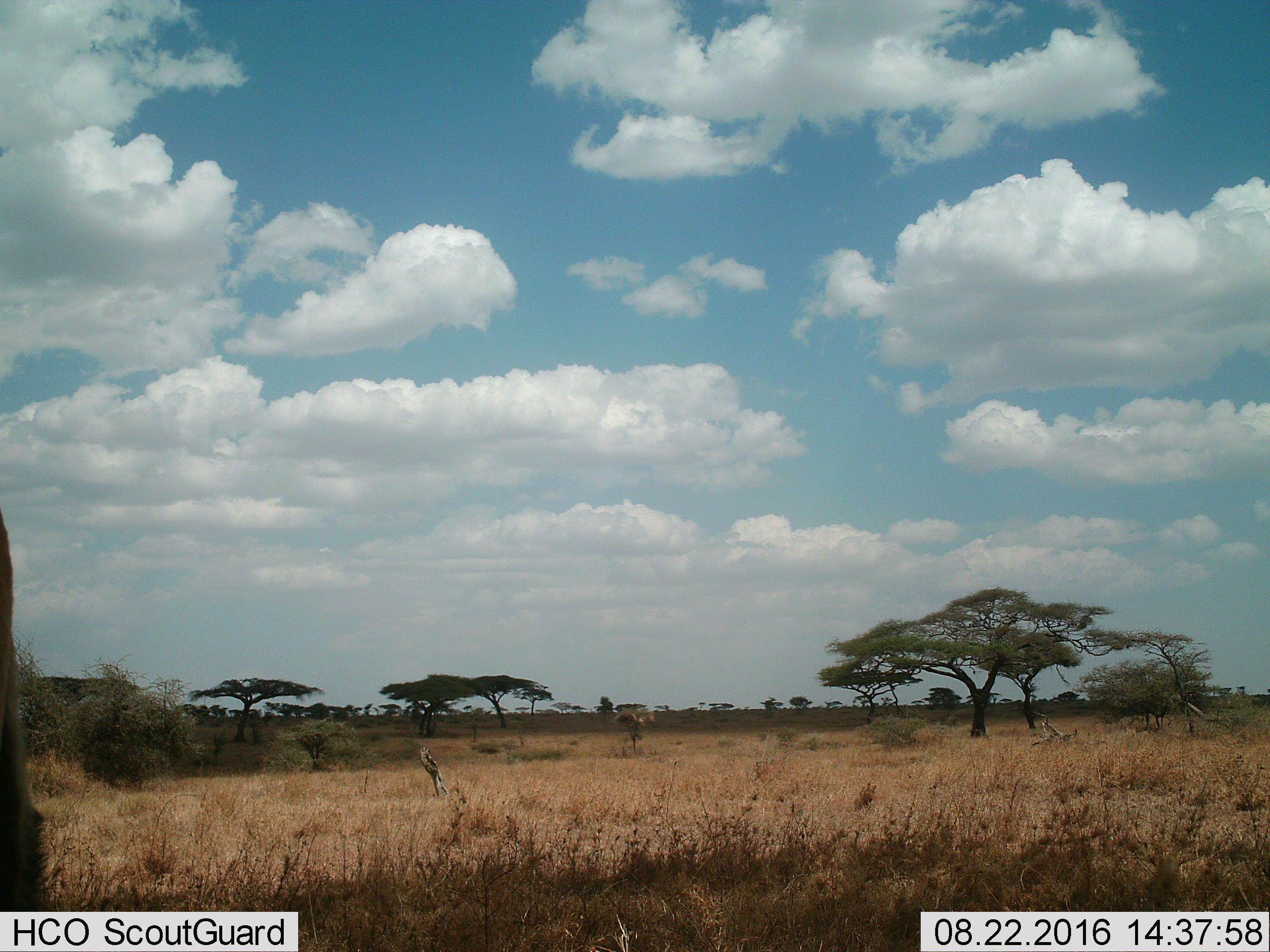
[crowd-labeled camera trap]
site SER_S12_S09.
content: unidentified animal